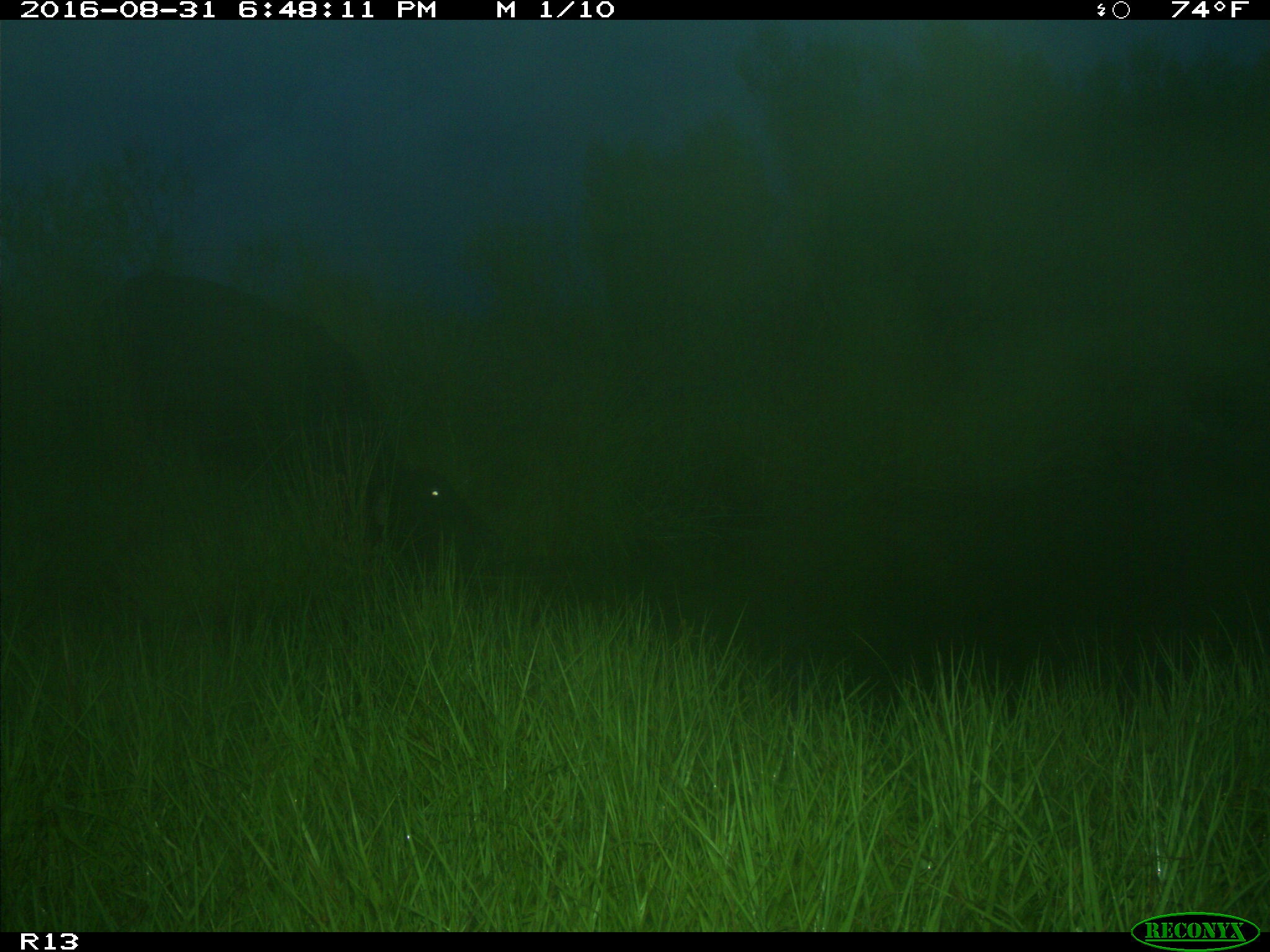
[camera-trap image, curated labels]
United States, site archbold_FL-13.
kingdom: Animalia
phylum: Chordata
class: Mammalia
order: Artiodactyla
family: Bovidae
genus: Bos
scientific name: Bos taurus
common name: domestic cow